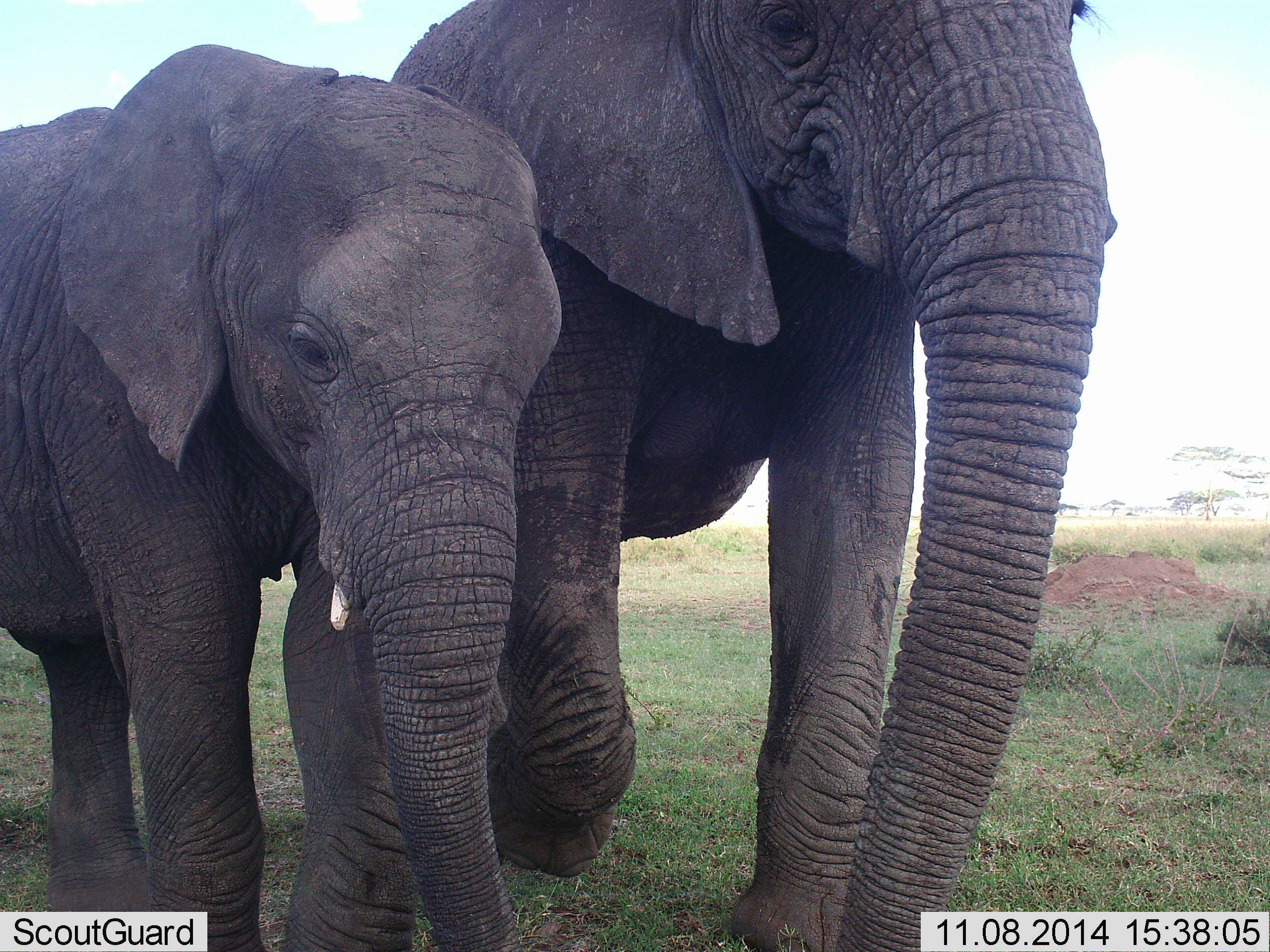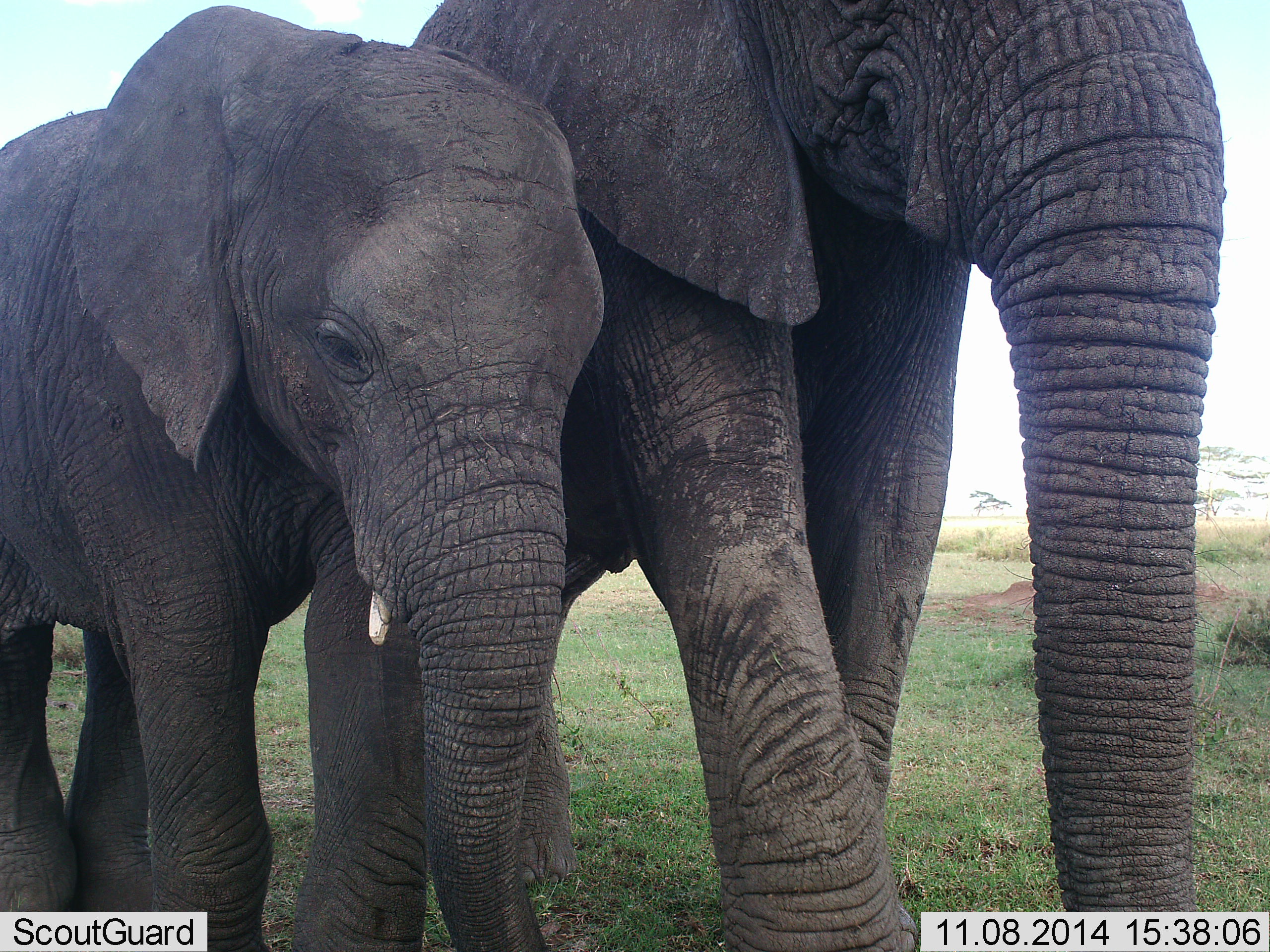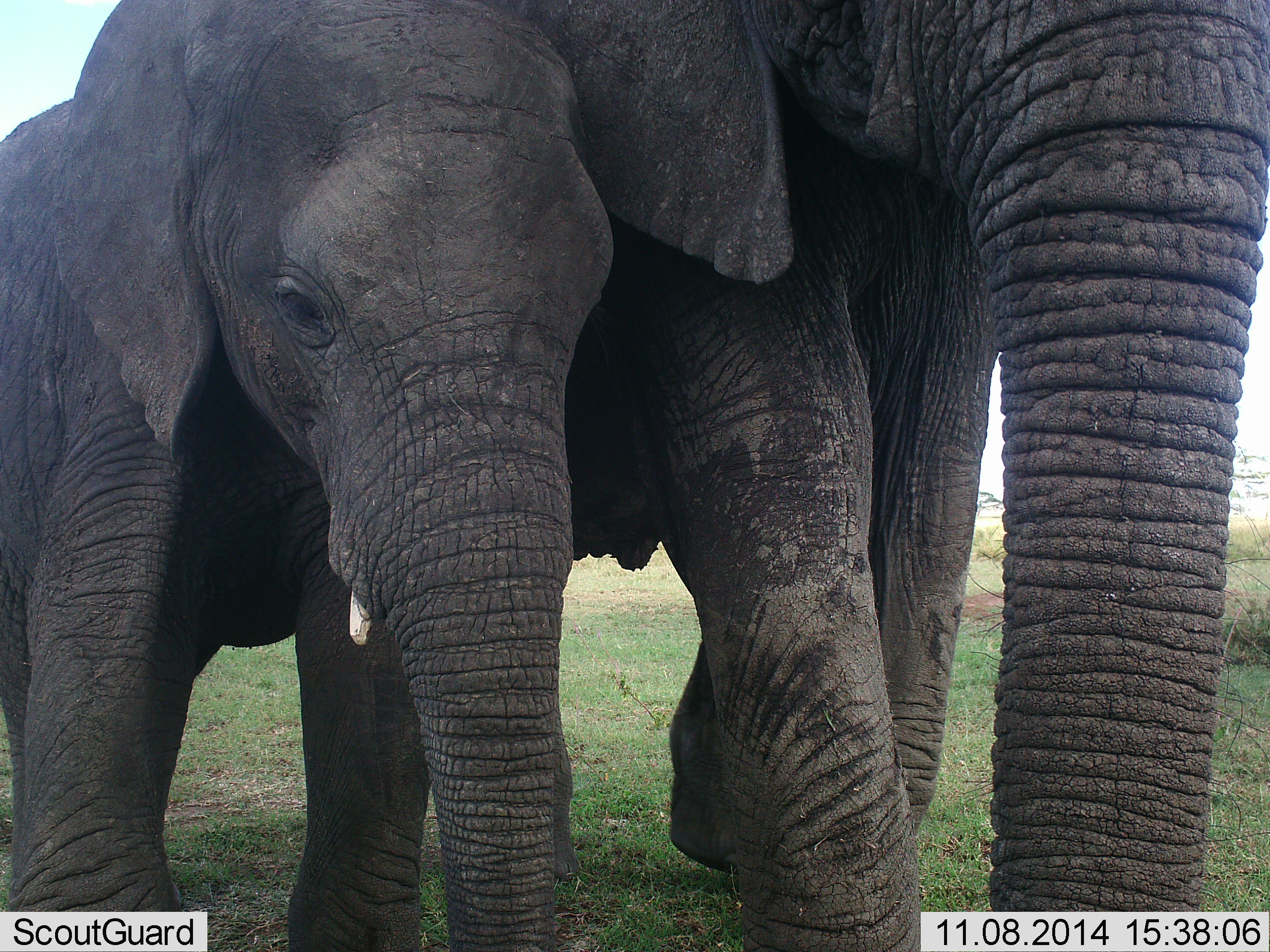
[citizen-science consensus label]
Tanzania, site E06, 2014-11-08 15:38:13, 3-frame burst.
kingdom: Animalia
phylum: Chordata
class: Mammalia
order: Proboscidea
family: Elephantidae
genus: Loxodonta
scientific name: Loxodonta africana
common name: african bush elephant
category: elephant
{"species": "elephant (african bush elephant) (Loxodonta africana)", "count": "2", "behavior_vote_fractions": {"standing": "10%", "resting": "0%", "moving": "90%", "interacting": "0%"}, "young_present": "90%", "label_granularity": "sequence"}